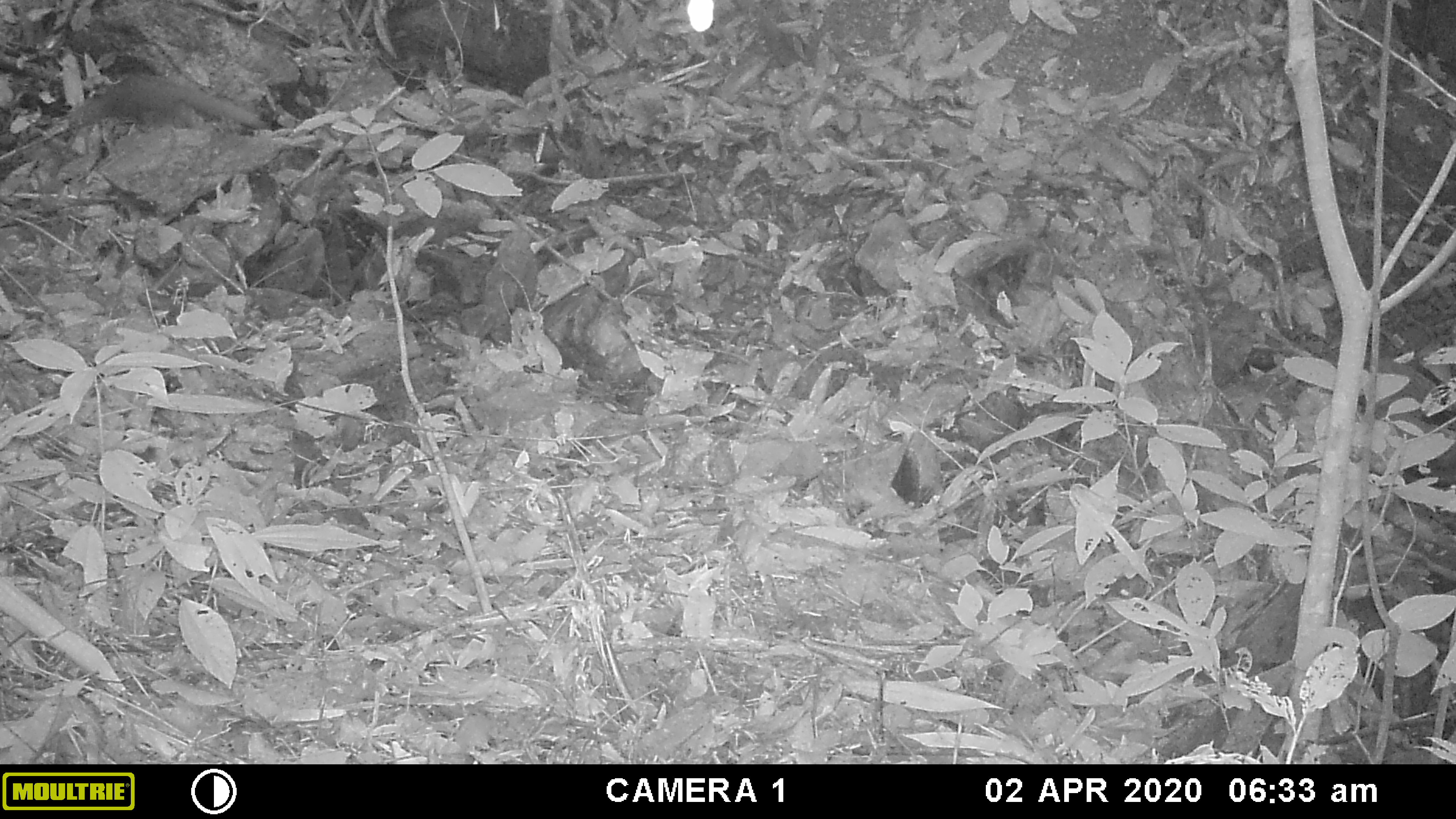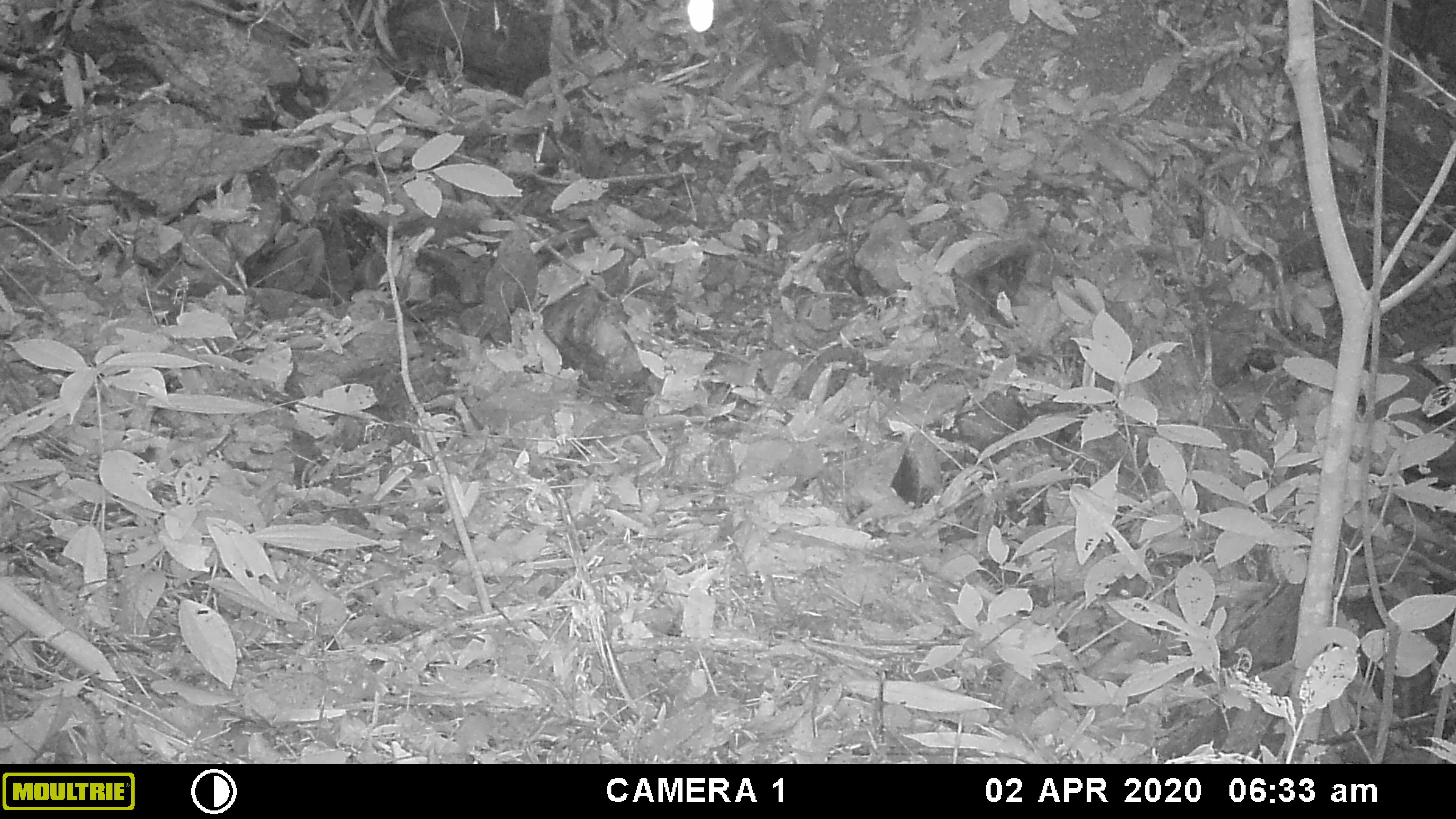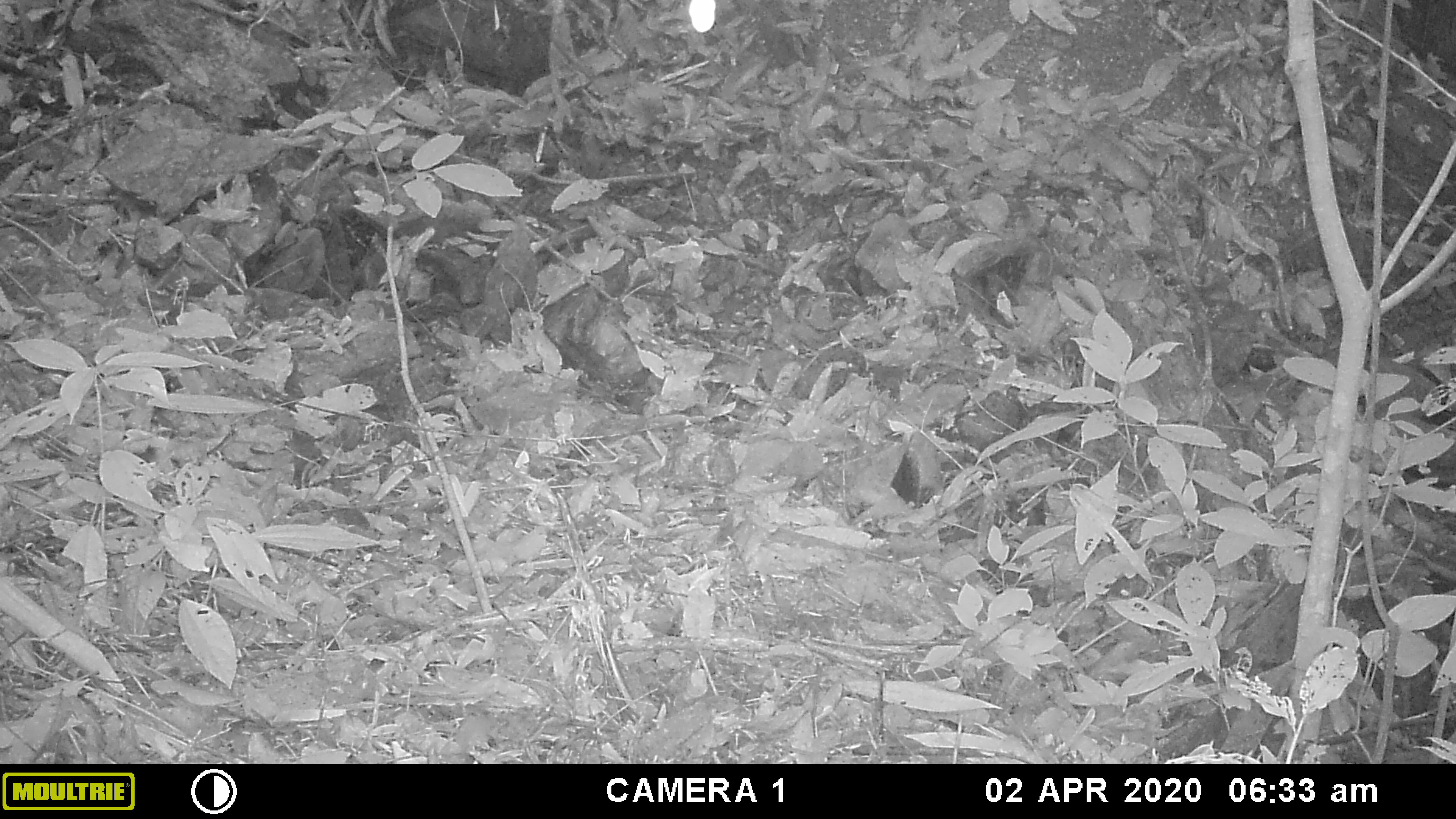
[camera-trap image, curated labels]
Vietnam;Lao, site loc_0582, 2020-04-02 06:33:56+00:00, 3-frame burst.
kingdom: Animalia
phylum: Chordata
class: Mammalia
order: Carnivora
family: Mustelidae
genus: Mustela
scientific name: Mustela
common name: weasel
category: unidentified weasel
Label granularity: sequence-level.